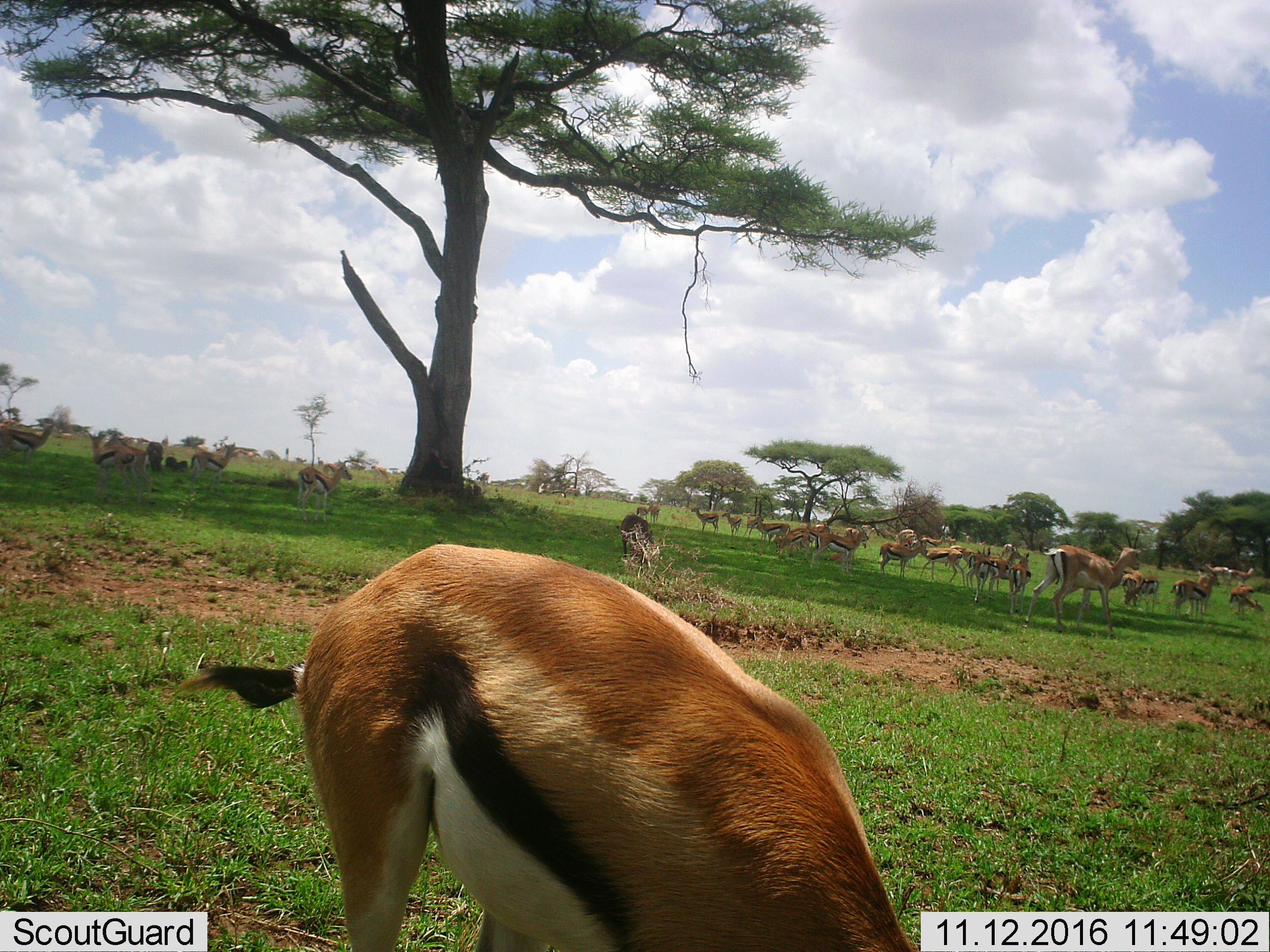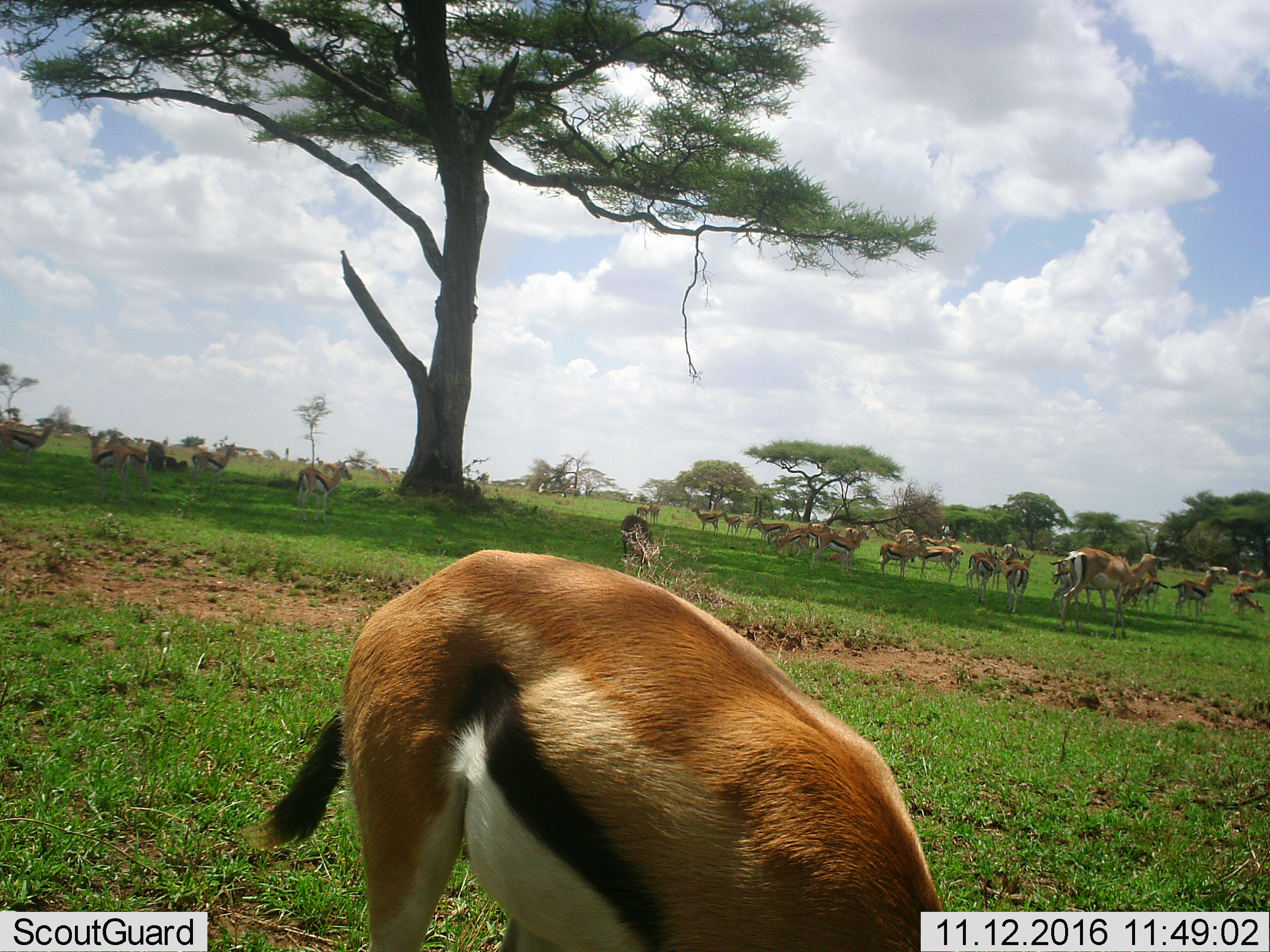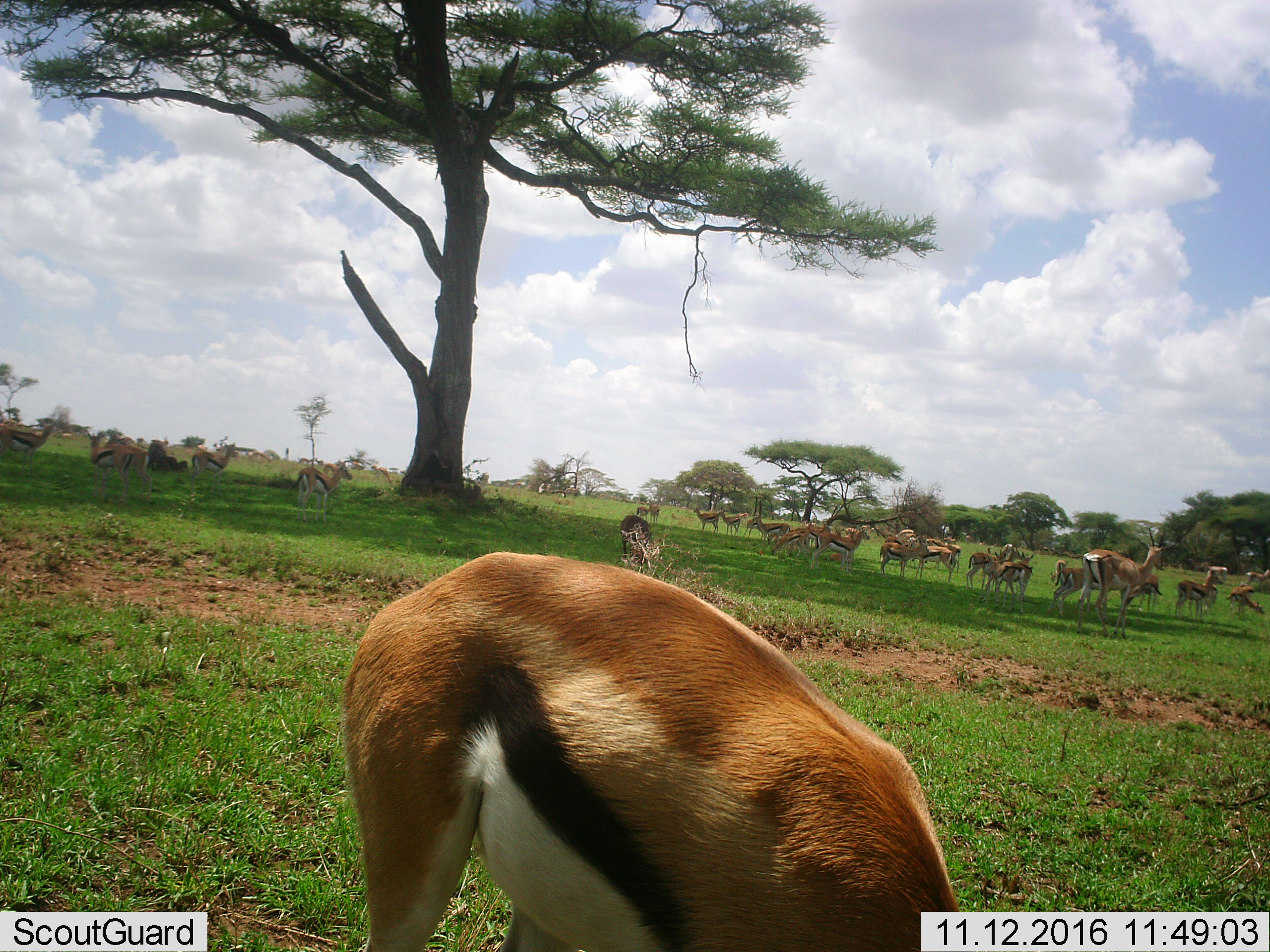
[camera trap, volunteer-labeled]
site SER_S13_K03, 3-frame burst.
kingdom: Animalia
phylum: Chordata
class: Mammalia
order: Artiodactyla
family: Bovidae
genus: Eudorcas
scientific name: Eudorcas thomsonii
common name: thomson's gazelle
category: gazellethomsons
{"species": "gazellethomsons (thomson's gazelle) (Eudorcas thomsonii)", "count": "11-50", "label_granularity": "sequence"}